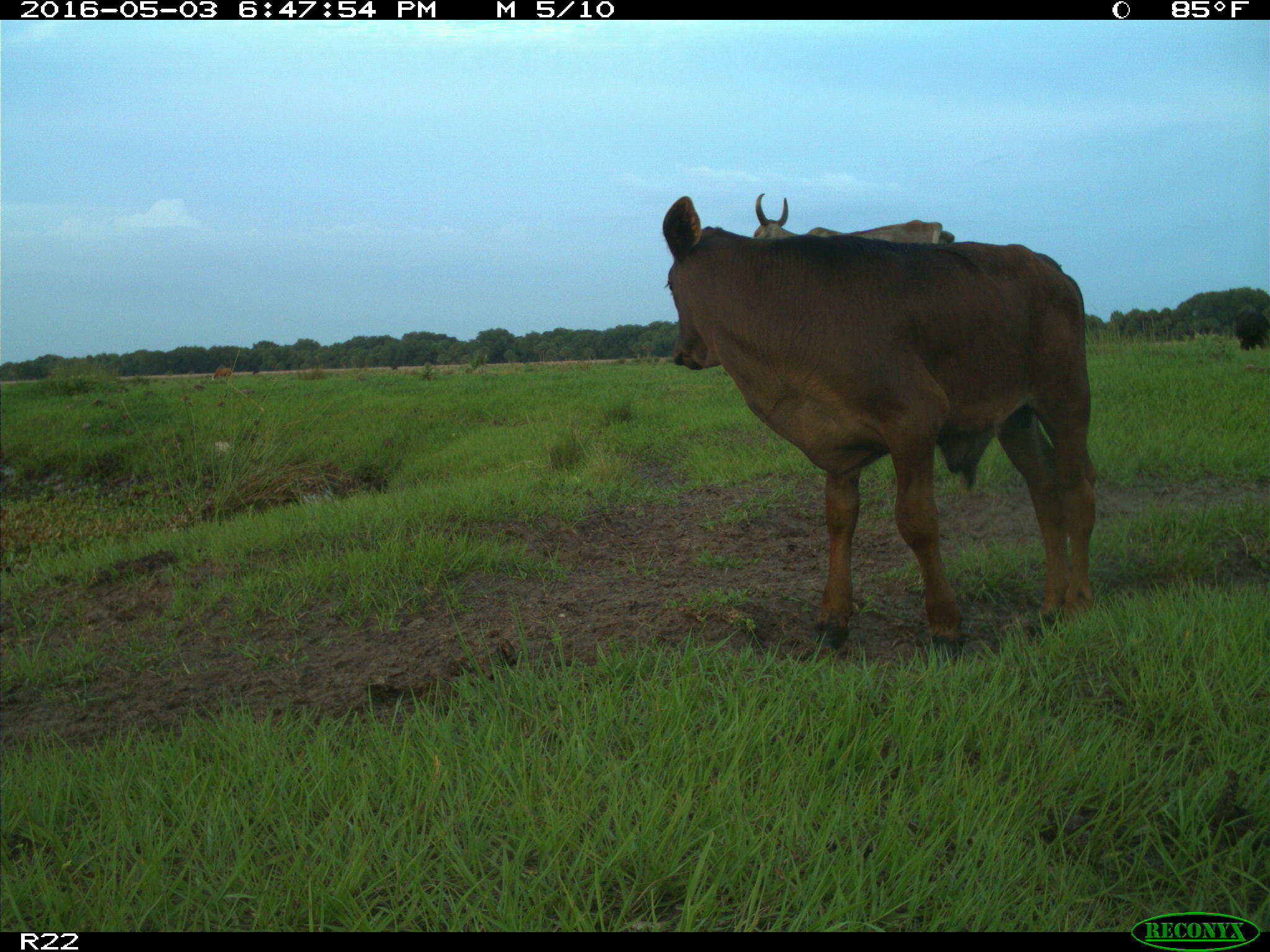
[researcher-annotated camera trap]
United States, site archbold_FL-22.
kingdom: Animalia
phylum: Chordata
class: Mammalia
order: Artiodactyla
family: Bovidae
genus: Bos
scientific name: Bos taurus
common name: domestic cow